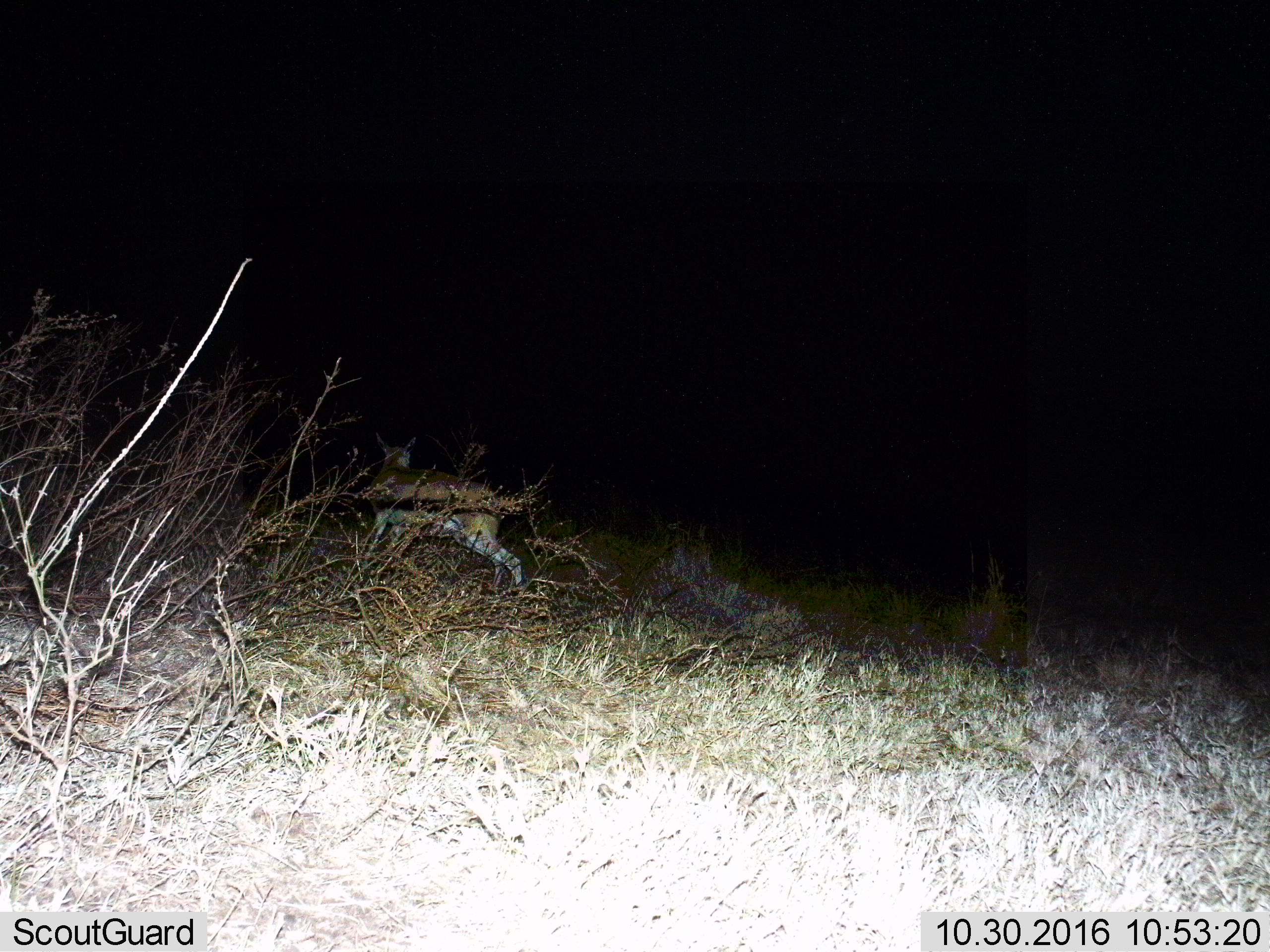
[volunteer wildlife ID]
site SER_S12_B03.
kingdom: Animalia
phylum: Chordata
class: Mammalia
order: Artiodactyla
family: Bovidae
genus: Eudorcas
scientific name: Eudorcas thomsonii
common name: thomson's gazelle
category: gazellethomsons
Gazellethomsons (thomson's gazelle) (Eudorcas thomsonii), count 1. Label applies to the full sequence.